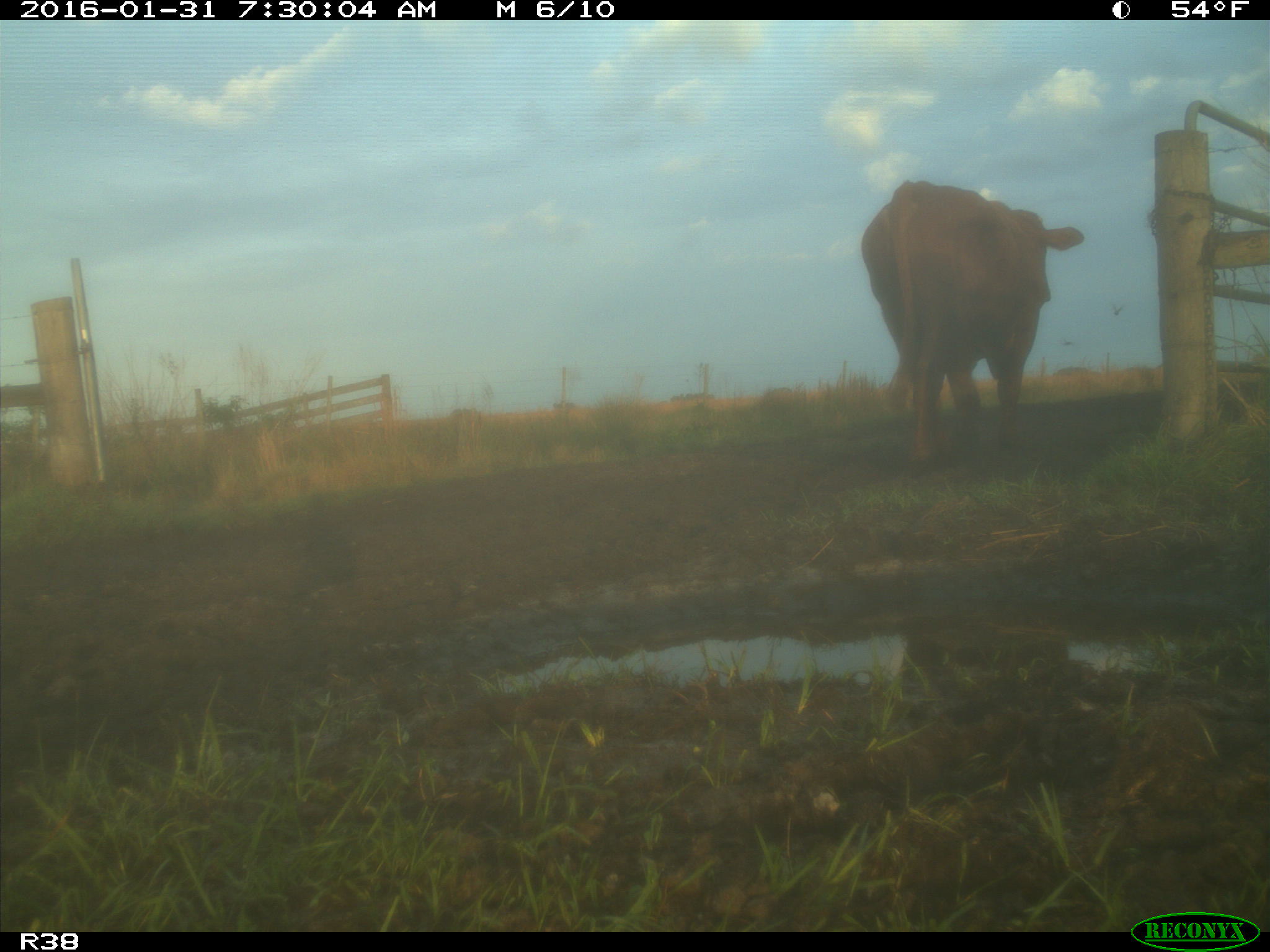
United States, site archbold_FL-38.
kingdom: Animalia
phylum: Chordata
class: Mammalia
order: Artiodactyla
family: Bovidae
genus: Bos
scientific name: Bos taurus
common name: domestic cow